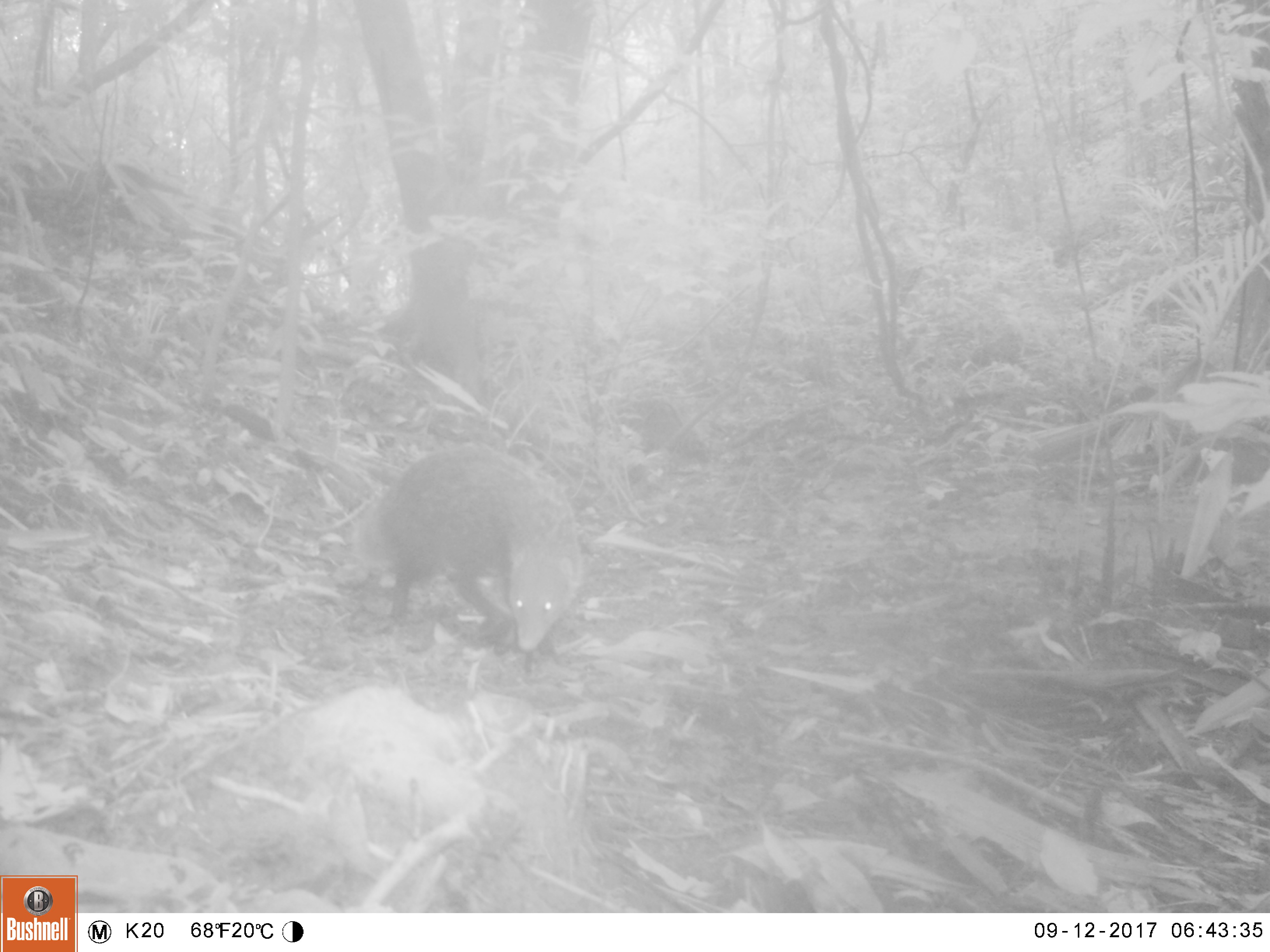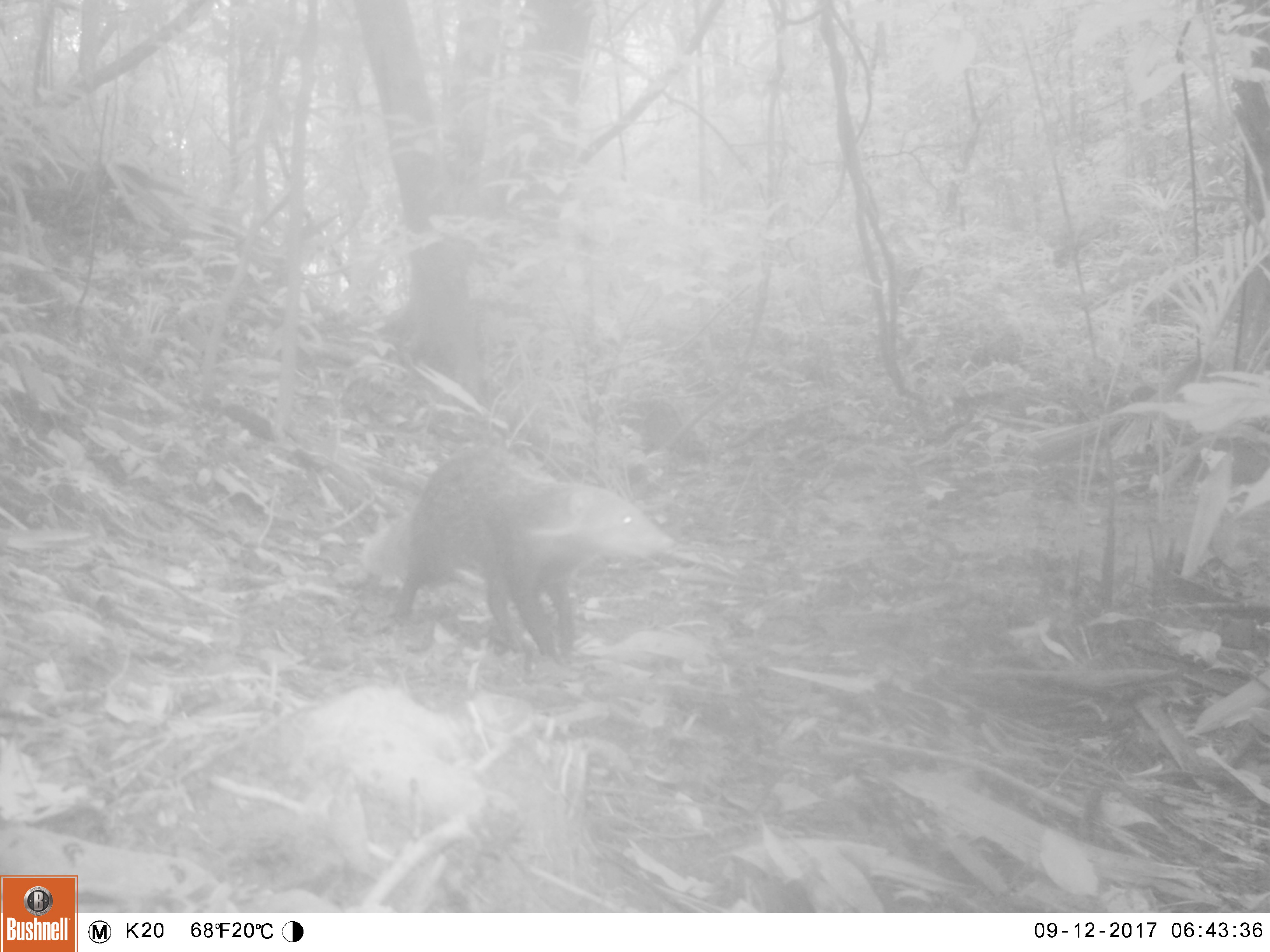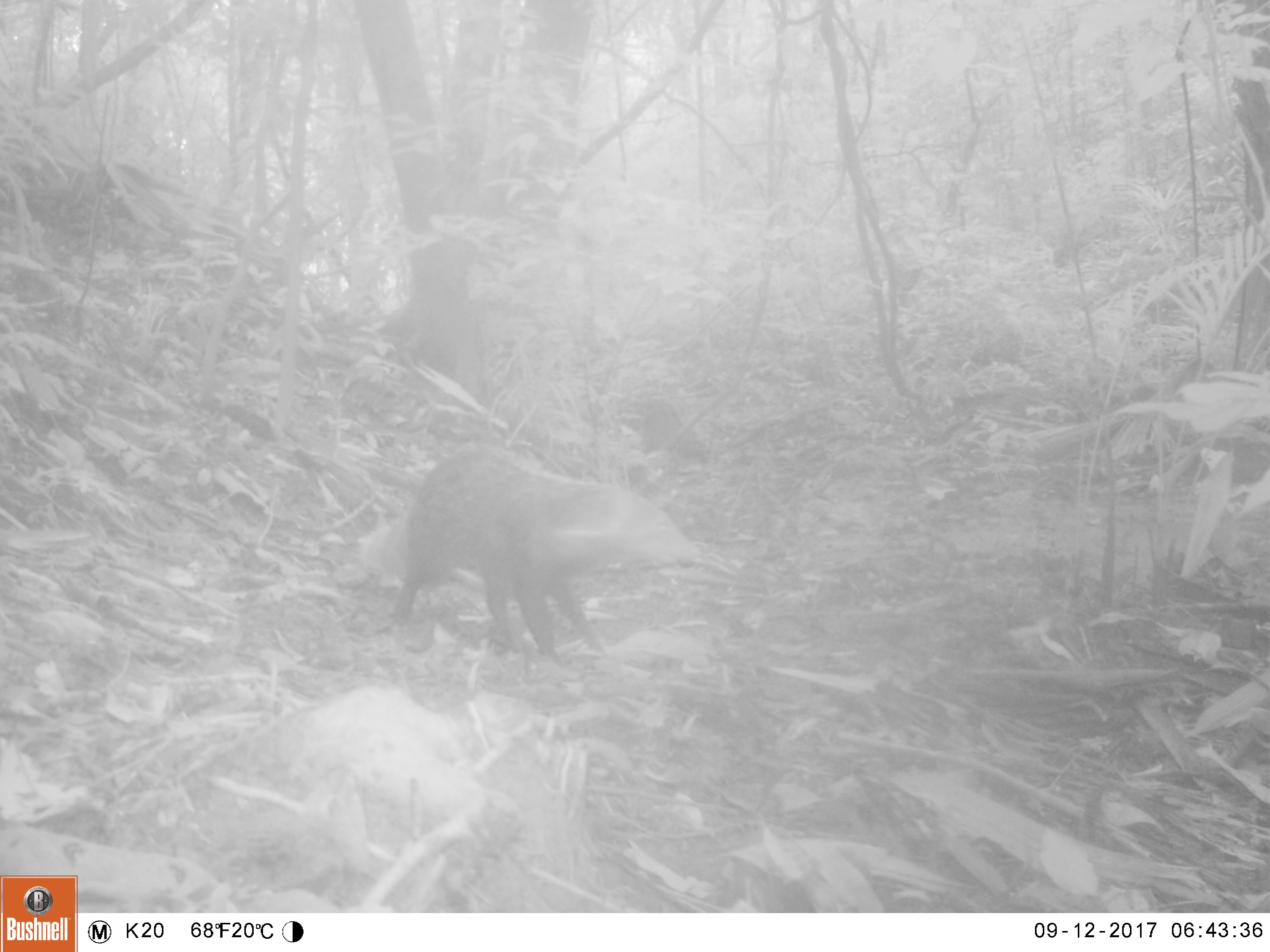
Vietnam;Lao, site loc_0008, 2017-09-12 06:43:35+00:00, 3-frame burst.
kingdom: Animalia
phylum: Chordata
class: Mammalia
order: Carnivora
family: Herpestidae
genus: Urva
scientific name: Urva urva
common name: crab-eating mongoose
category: crab eating mongoose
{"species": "crab eating mongoose (crab-eating mongoose) (Urva urva)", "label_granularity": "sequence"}